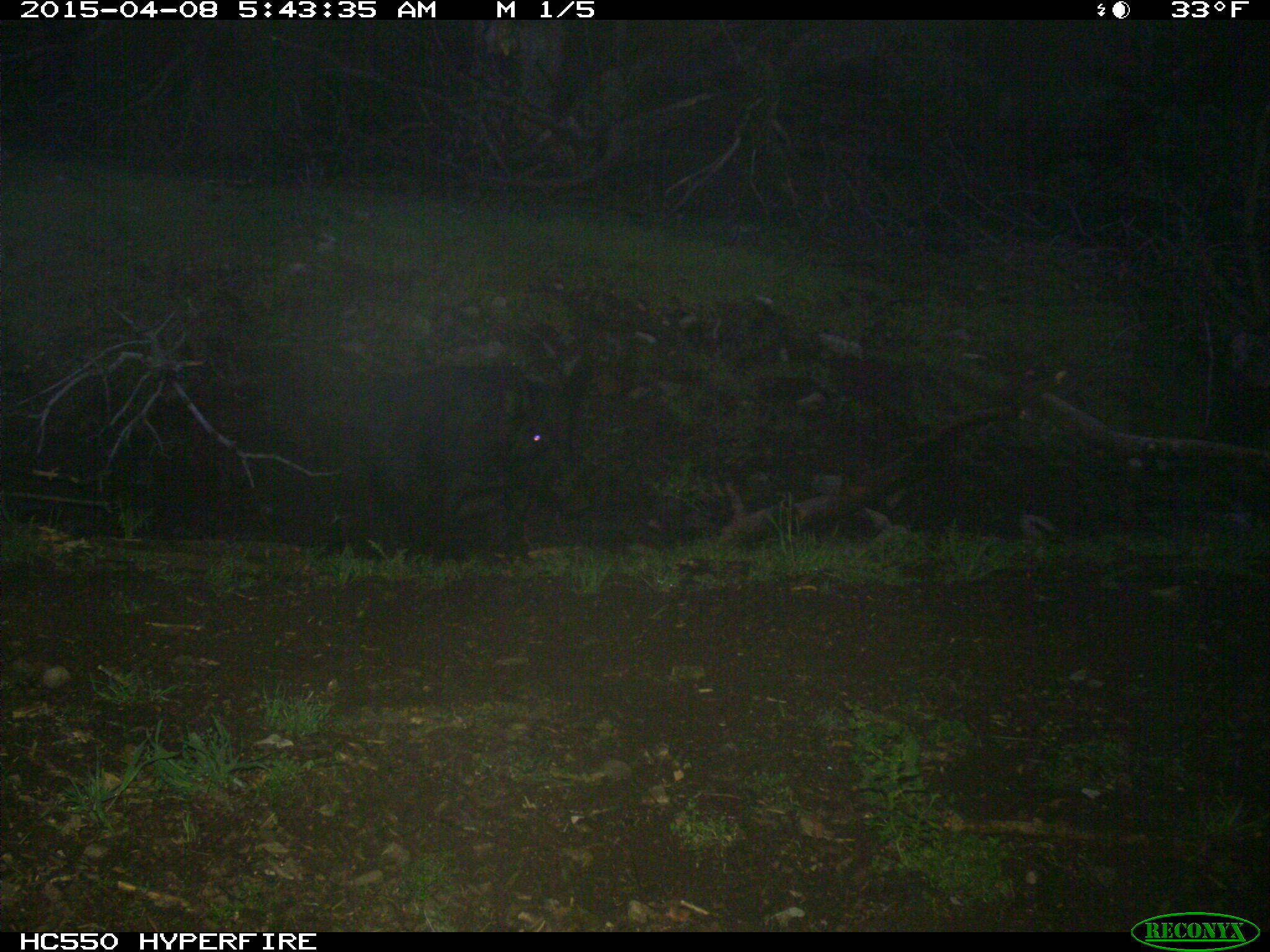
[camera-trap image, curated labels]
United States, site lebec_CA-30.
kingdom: Animalia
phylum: Chordata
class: Mammalia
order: Artiodactyla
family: Suidae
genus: Sus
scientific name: Sus scrofa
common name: wild boar